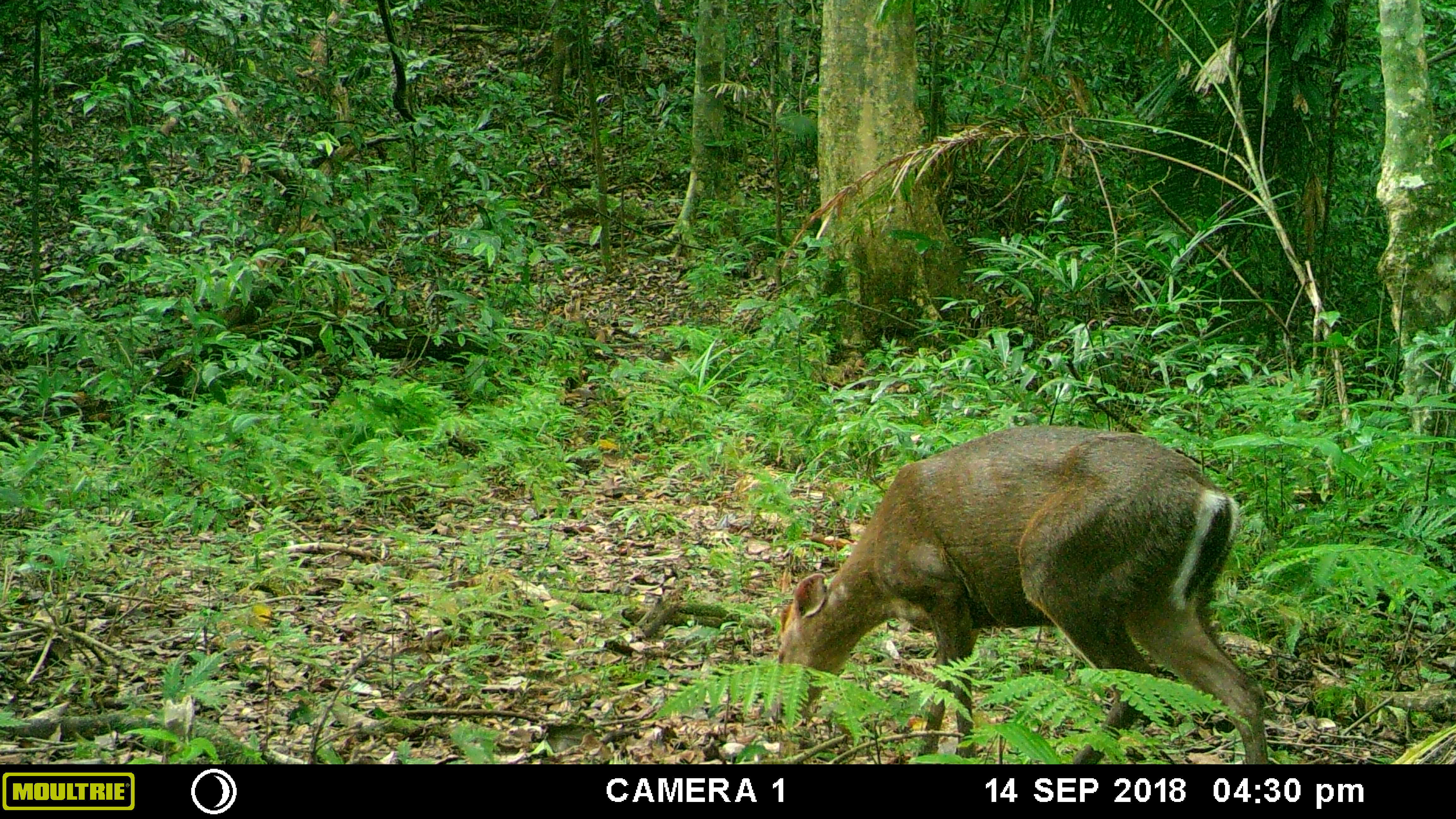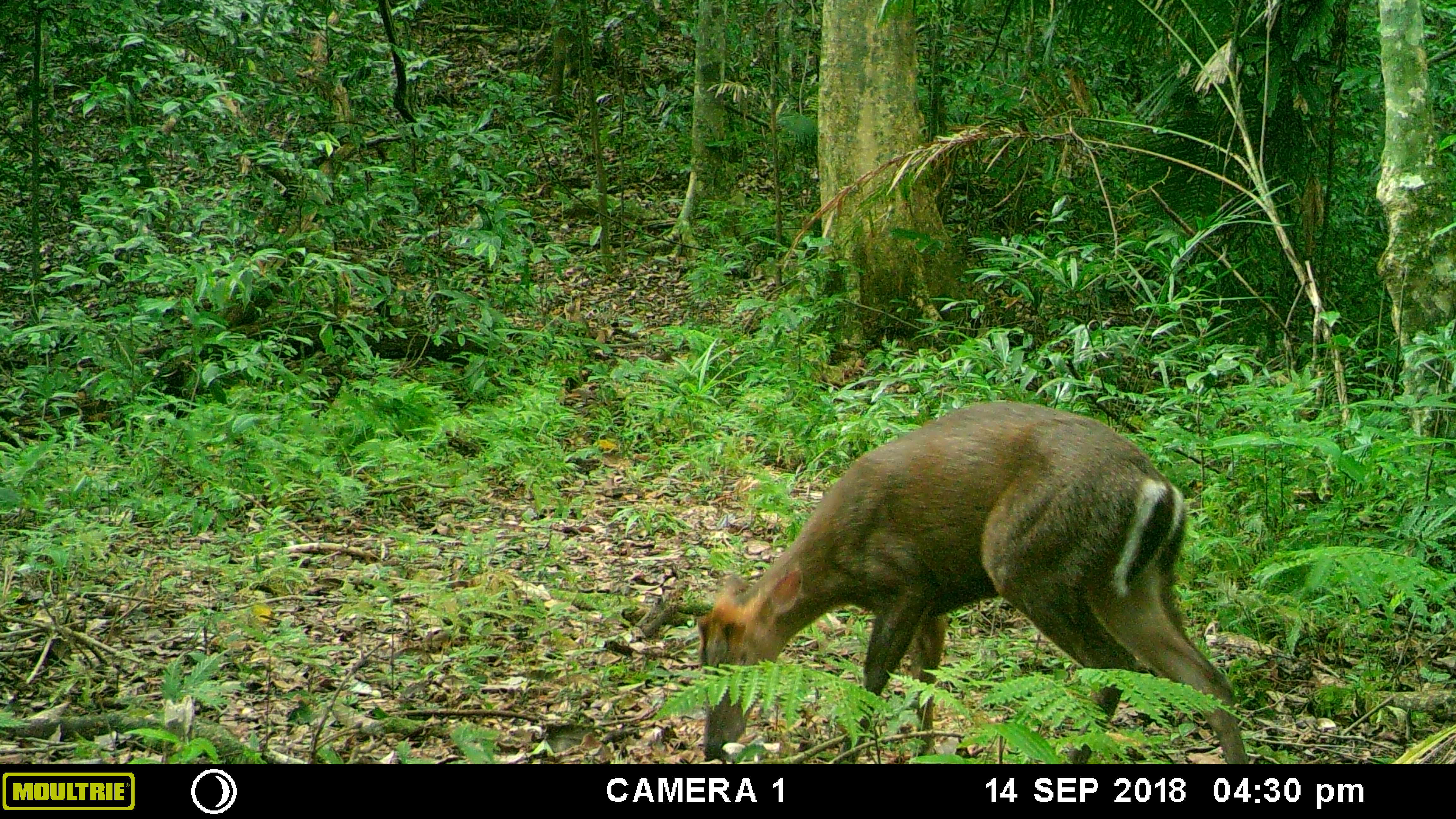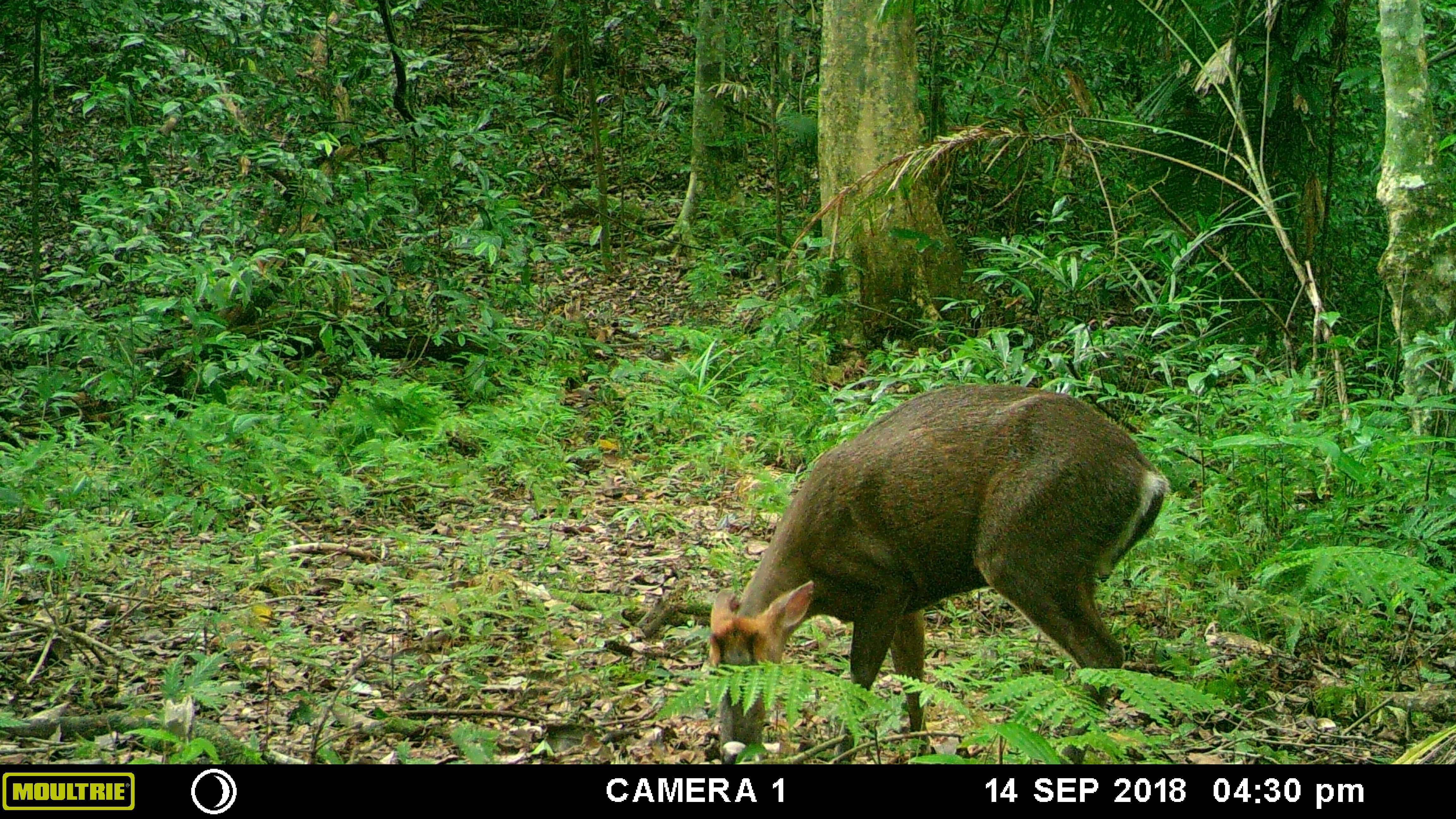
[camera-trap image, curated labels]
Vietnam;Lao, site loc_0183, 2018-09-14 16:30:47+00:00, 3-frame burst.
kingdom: Animalia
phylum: Chordata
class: Mammalia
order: Artiodactyla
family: Cervidae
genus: Muntiacus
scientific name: Muntiacus rooseveltorum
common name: roosevelt's muntjac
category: roosevelts muntjac group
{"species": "roosevelts muntjac group (roosevelt's muntjac) (Muntiacus rooseveltorum)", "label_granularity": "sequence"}